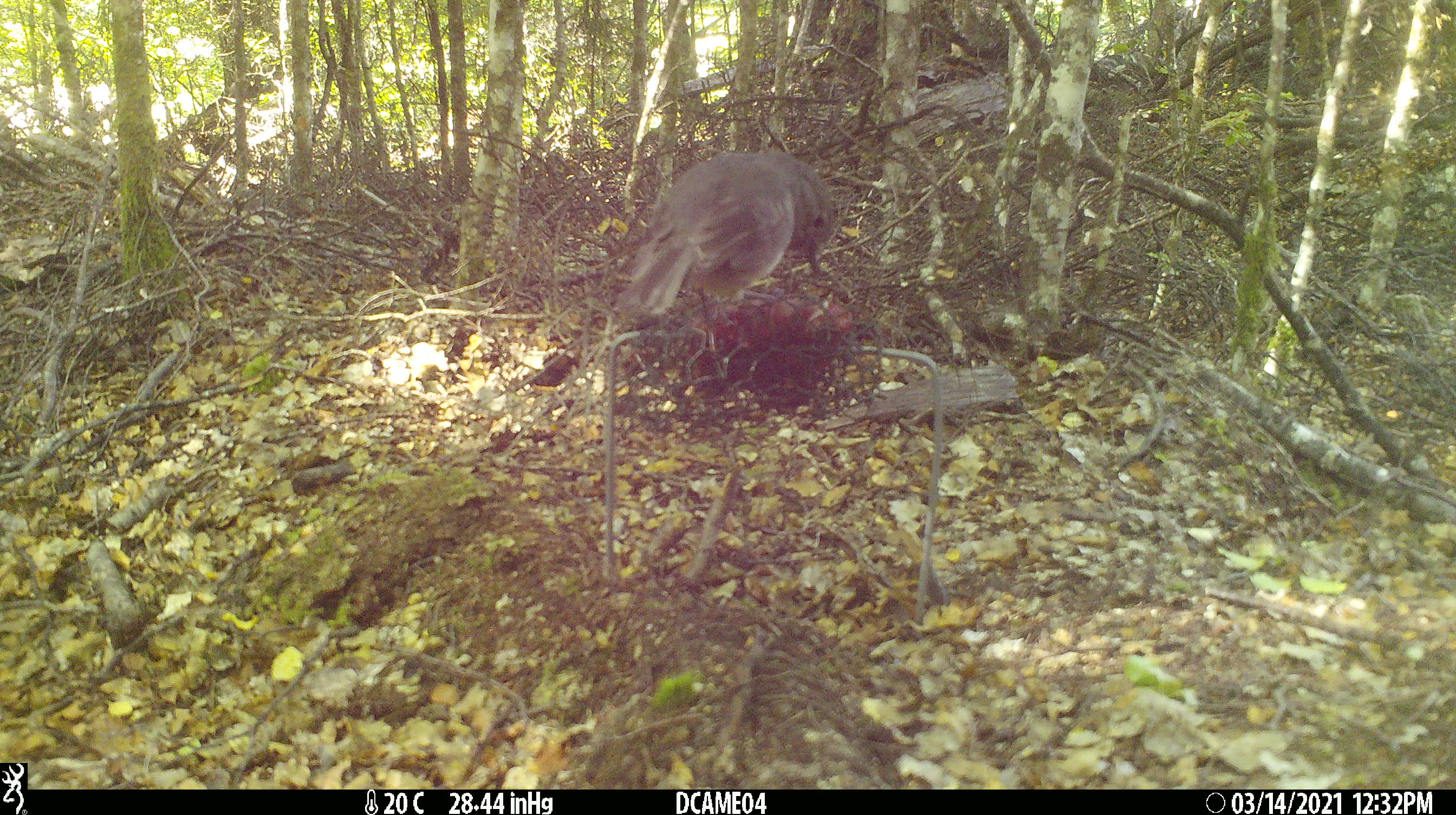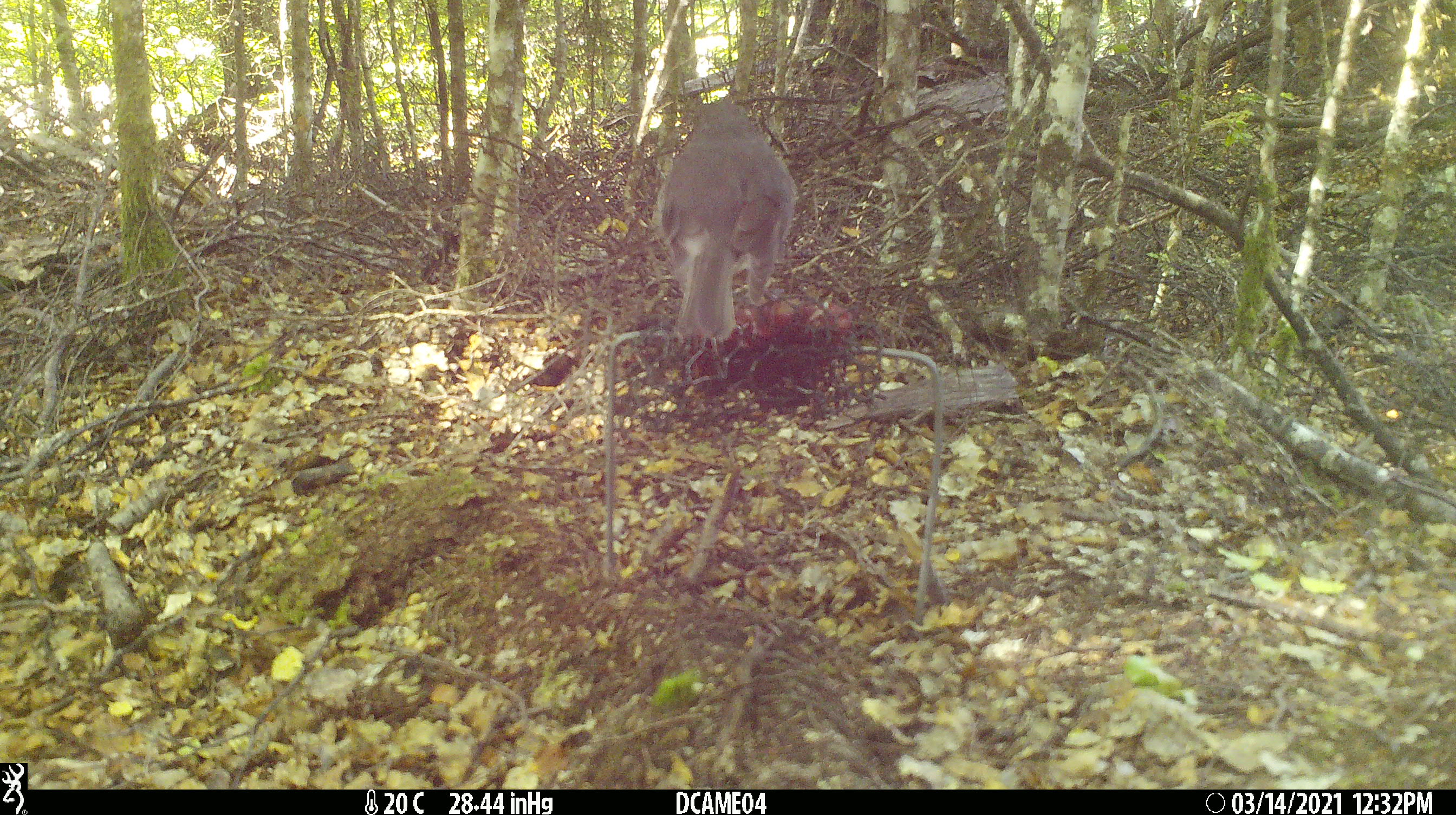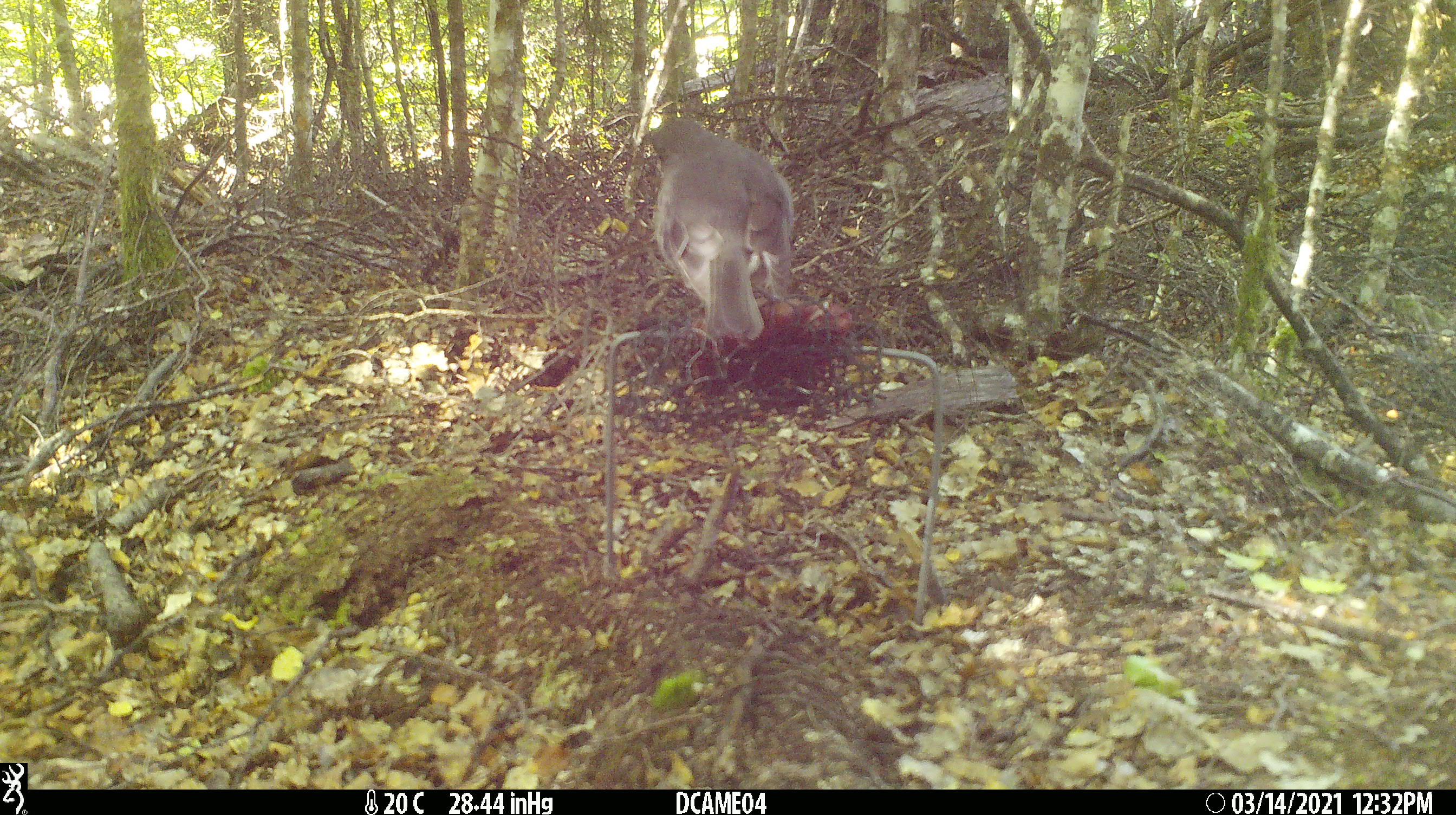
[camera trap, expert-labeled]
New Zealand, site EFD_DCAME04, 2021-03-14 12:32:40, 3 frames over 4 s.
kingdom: Animalia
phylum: Chordata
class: Aves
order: Passeriformes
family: Petroicidae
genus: Petroica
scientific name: Petroica australis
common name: new zealand robin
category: robin